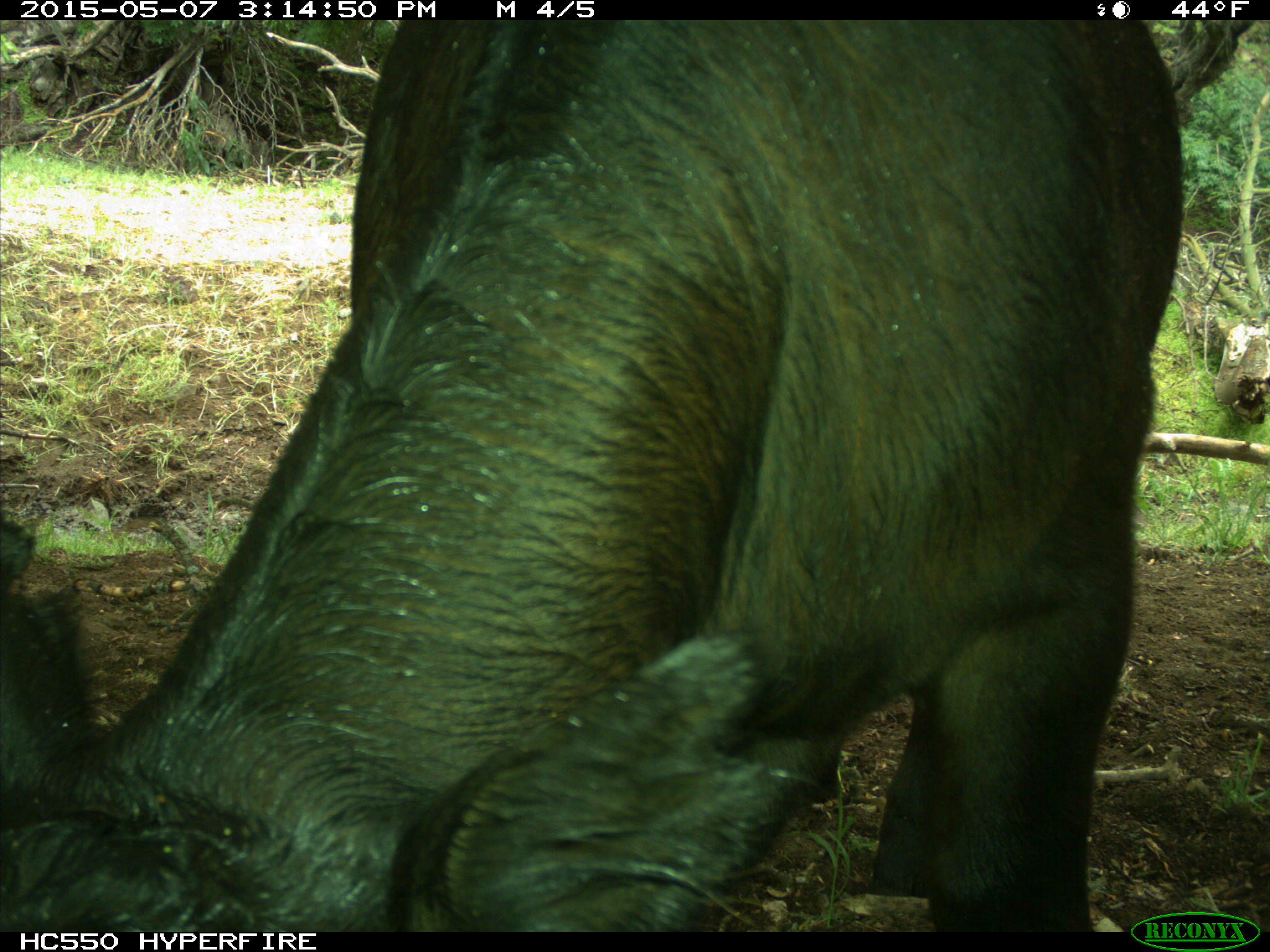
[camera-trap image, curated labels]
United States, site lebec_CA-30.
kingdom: Animalia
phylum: Chordata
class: Mammalia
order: Artiodactyla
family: Bovidae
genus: Bos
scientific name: Bos taurus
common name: domestic cow